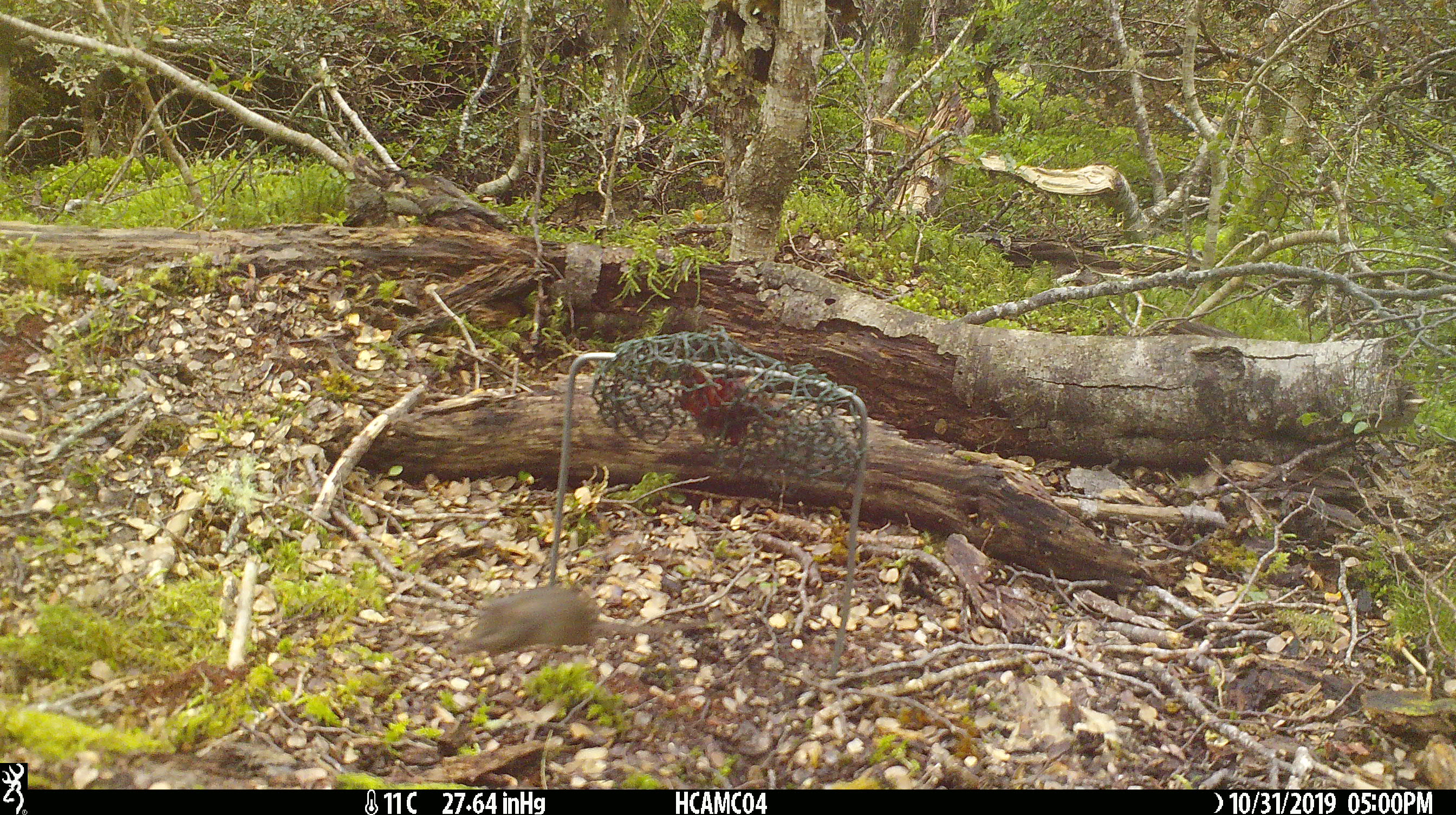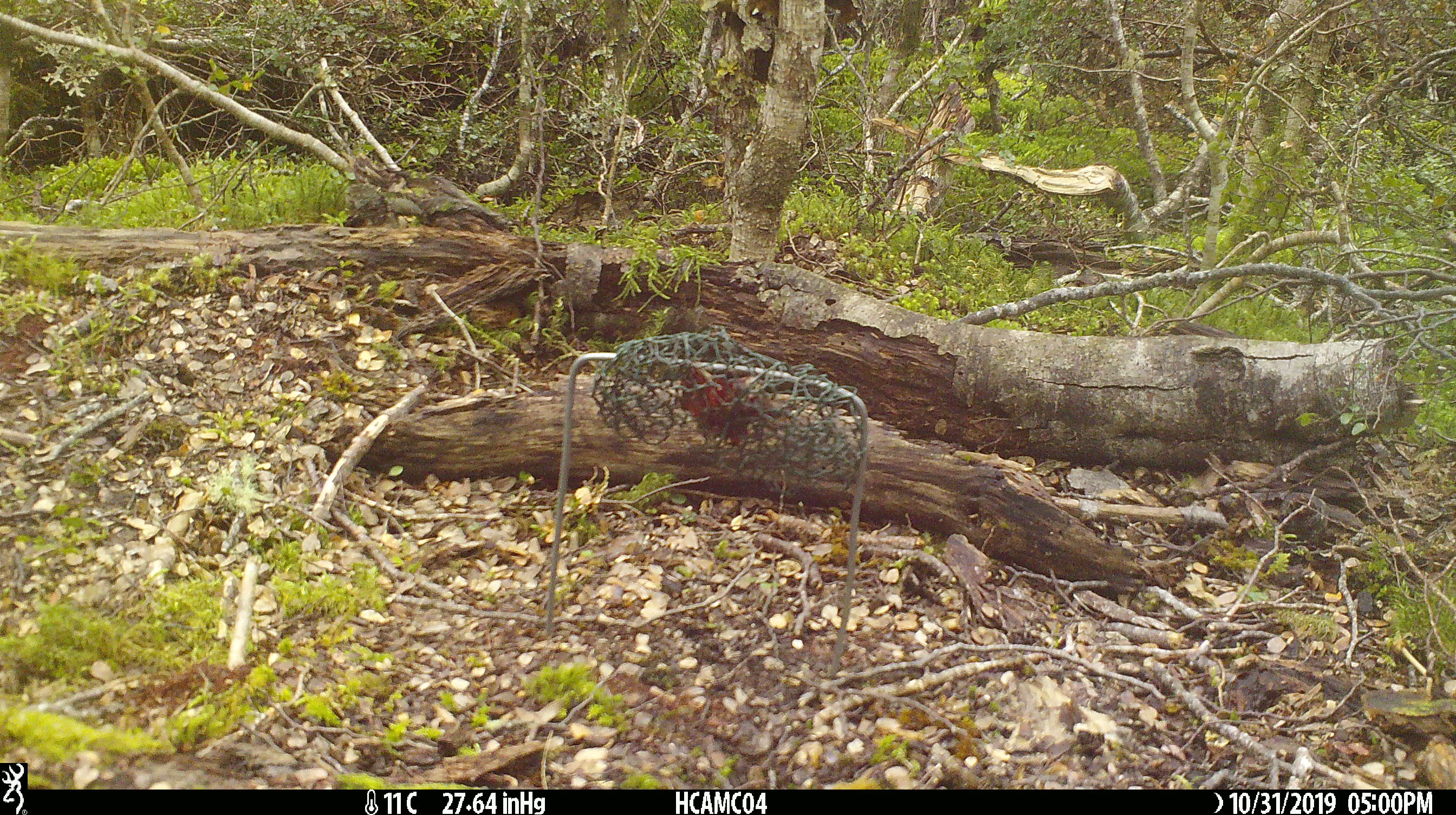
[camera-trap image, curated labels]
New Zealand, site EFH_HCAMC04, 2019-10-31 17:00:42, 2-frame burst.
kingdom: Animalia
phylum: Chordata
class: Mammalia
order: Rodentia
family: Muridae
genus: Mus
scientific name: Mus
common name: mouse